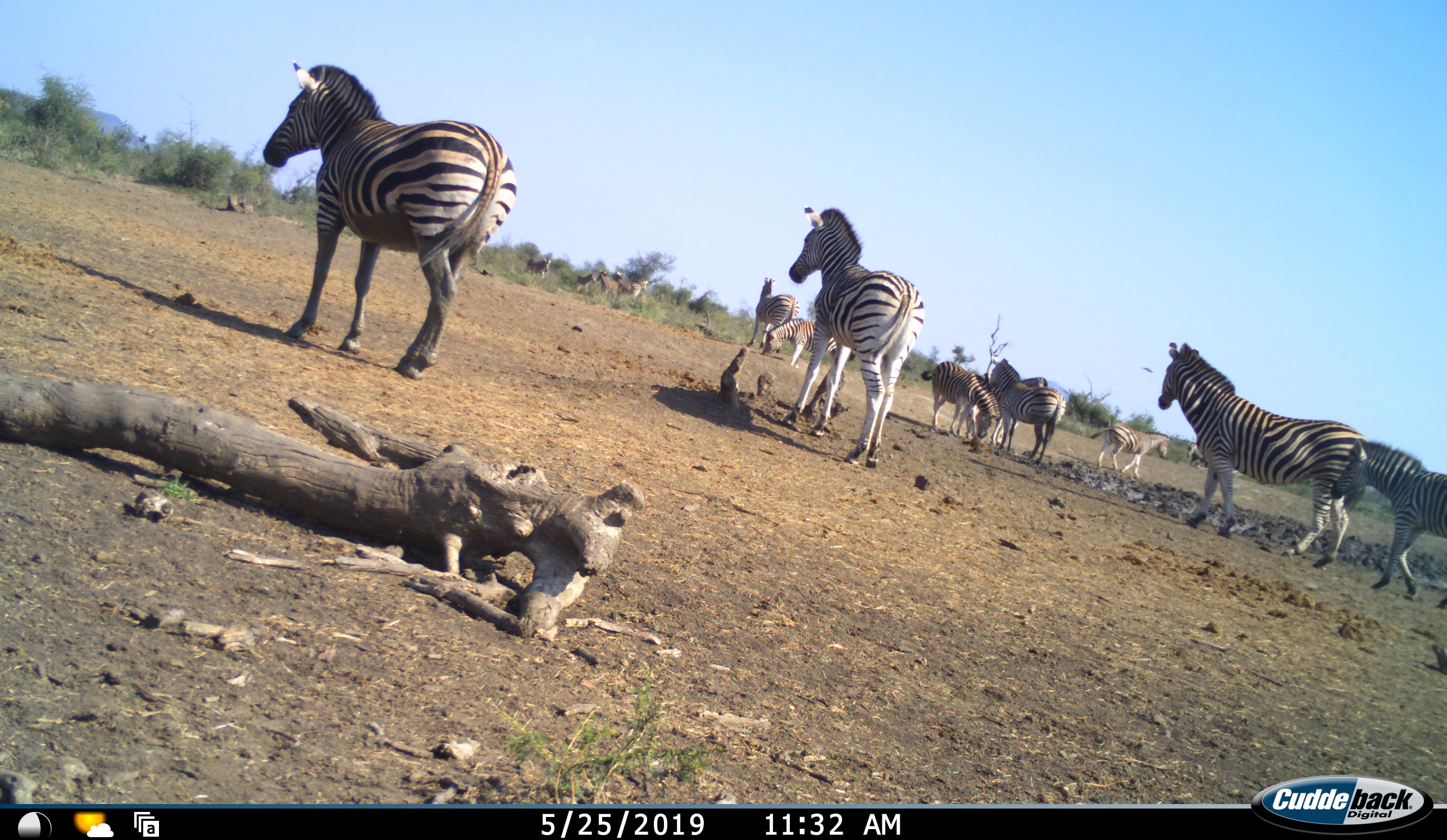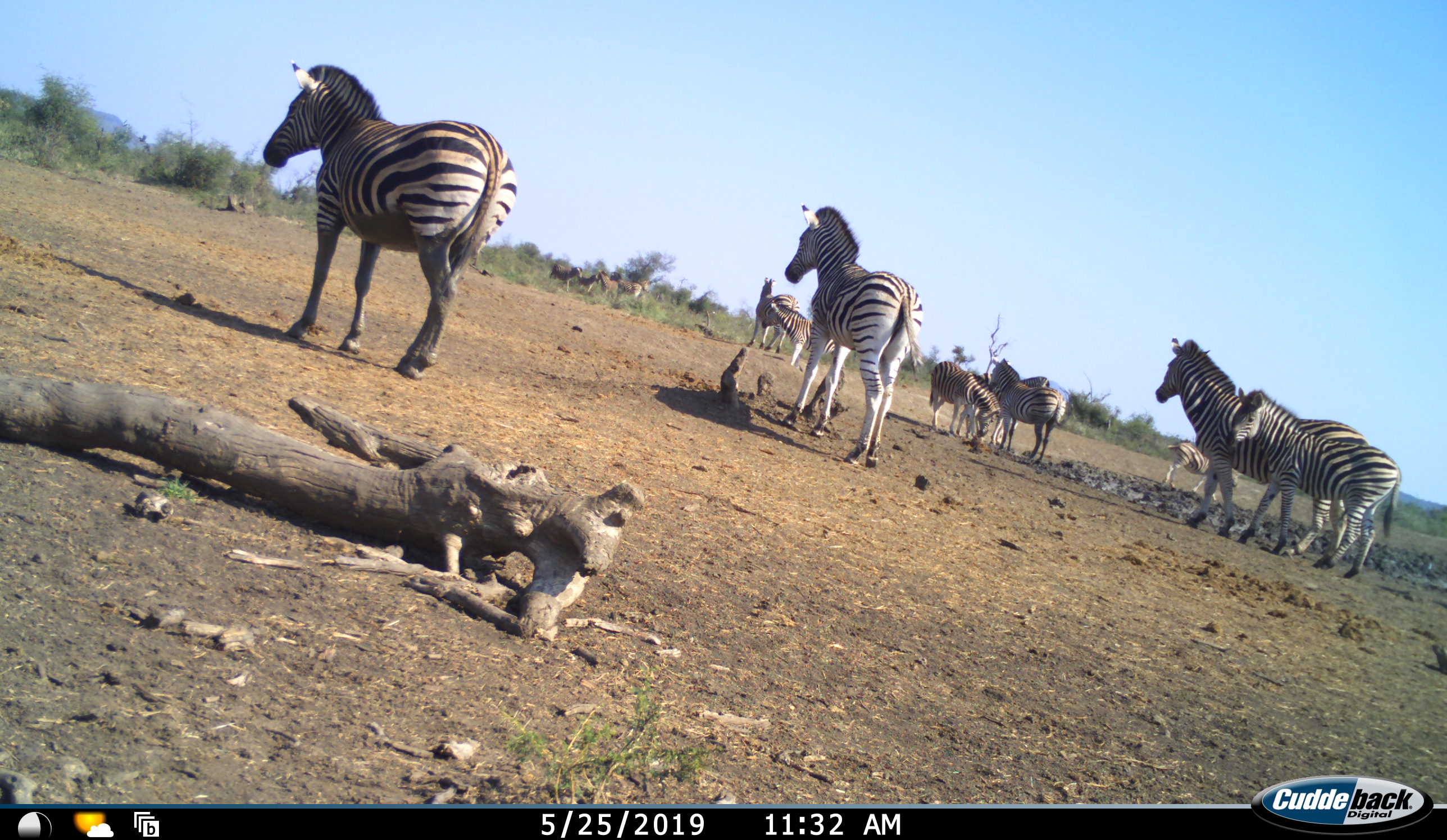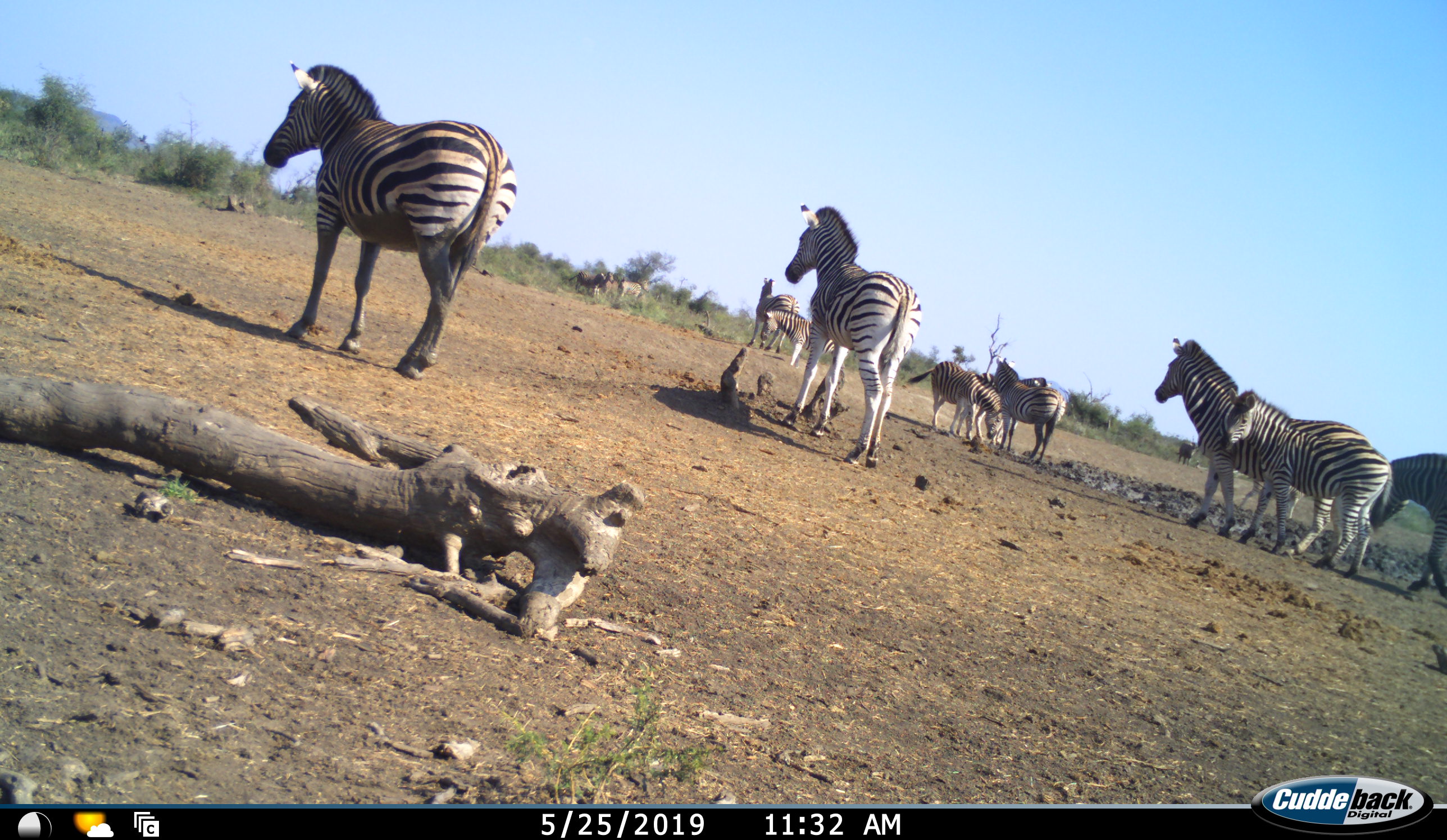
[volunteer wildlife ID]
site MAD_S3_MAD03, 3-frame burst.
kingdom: Animalia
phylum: Chordata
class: Mammalia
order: Perissodactyla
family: Equidae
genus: Equus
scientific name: Equus quagga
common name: plains zebra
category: zebraplains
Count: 11-50.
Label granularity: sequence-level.